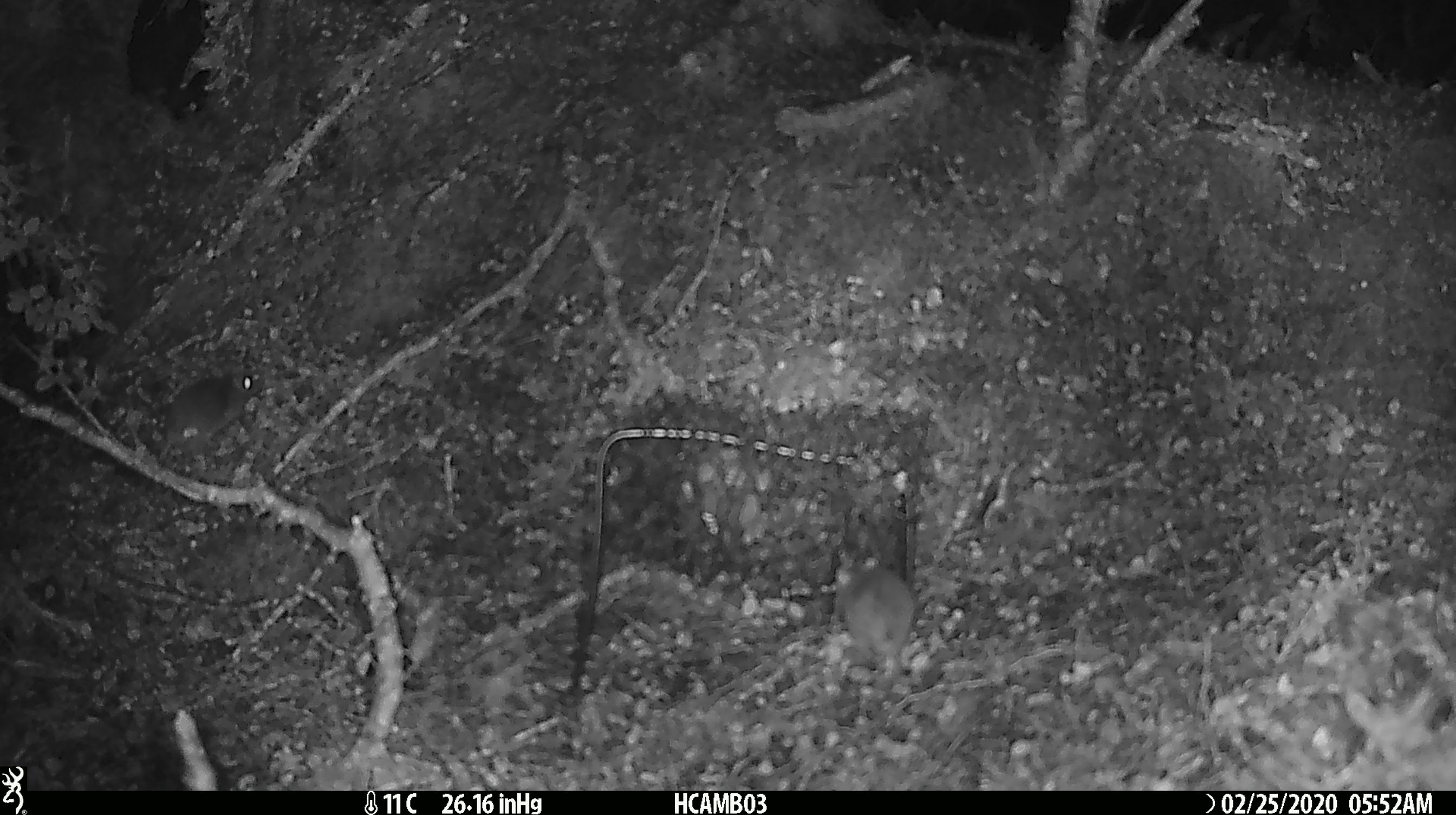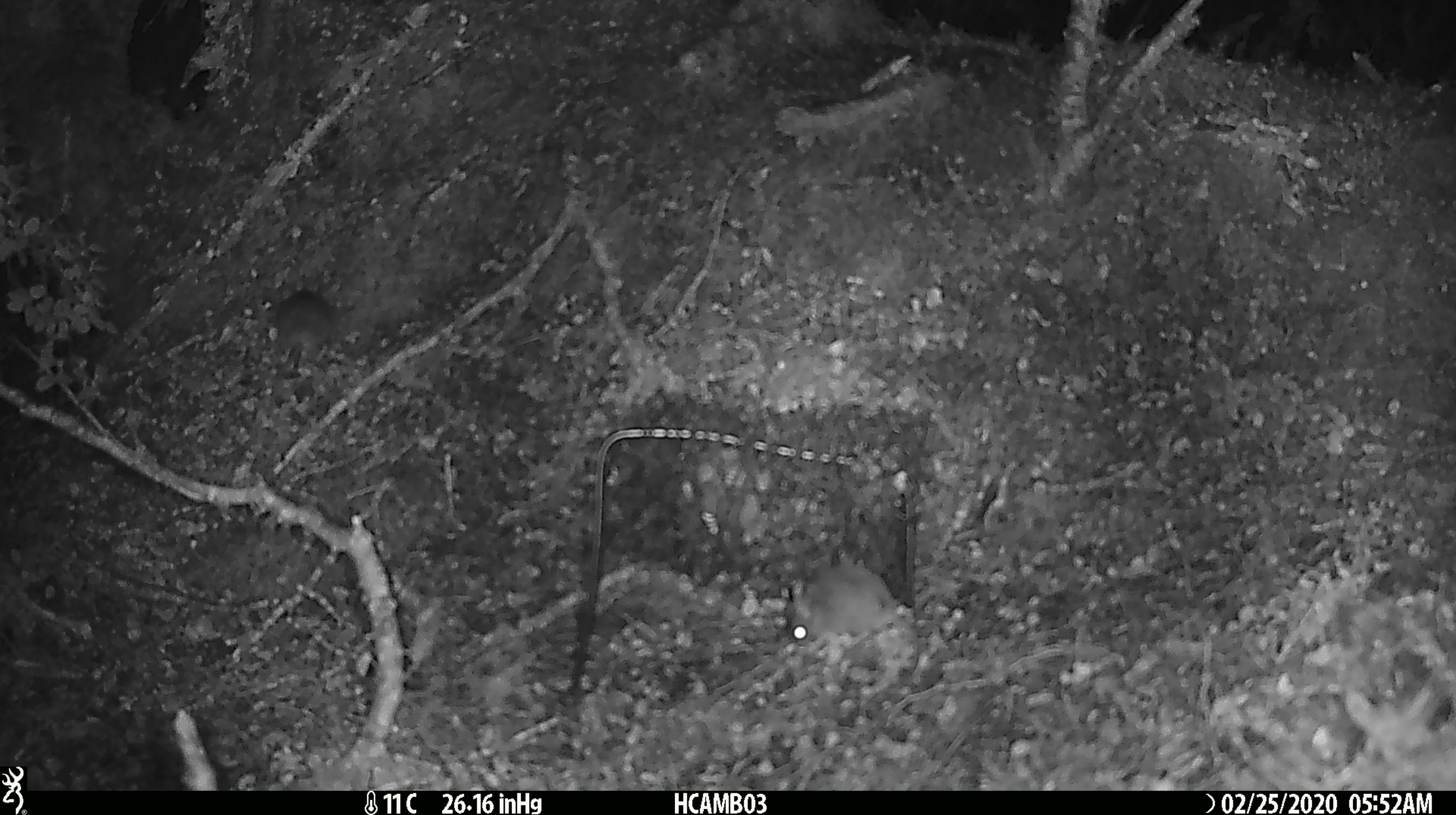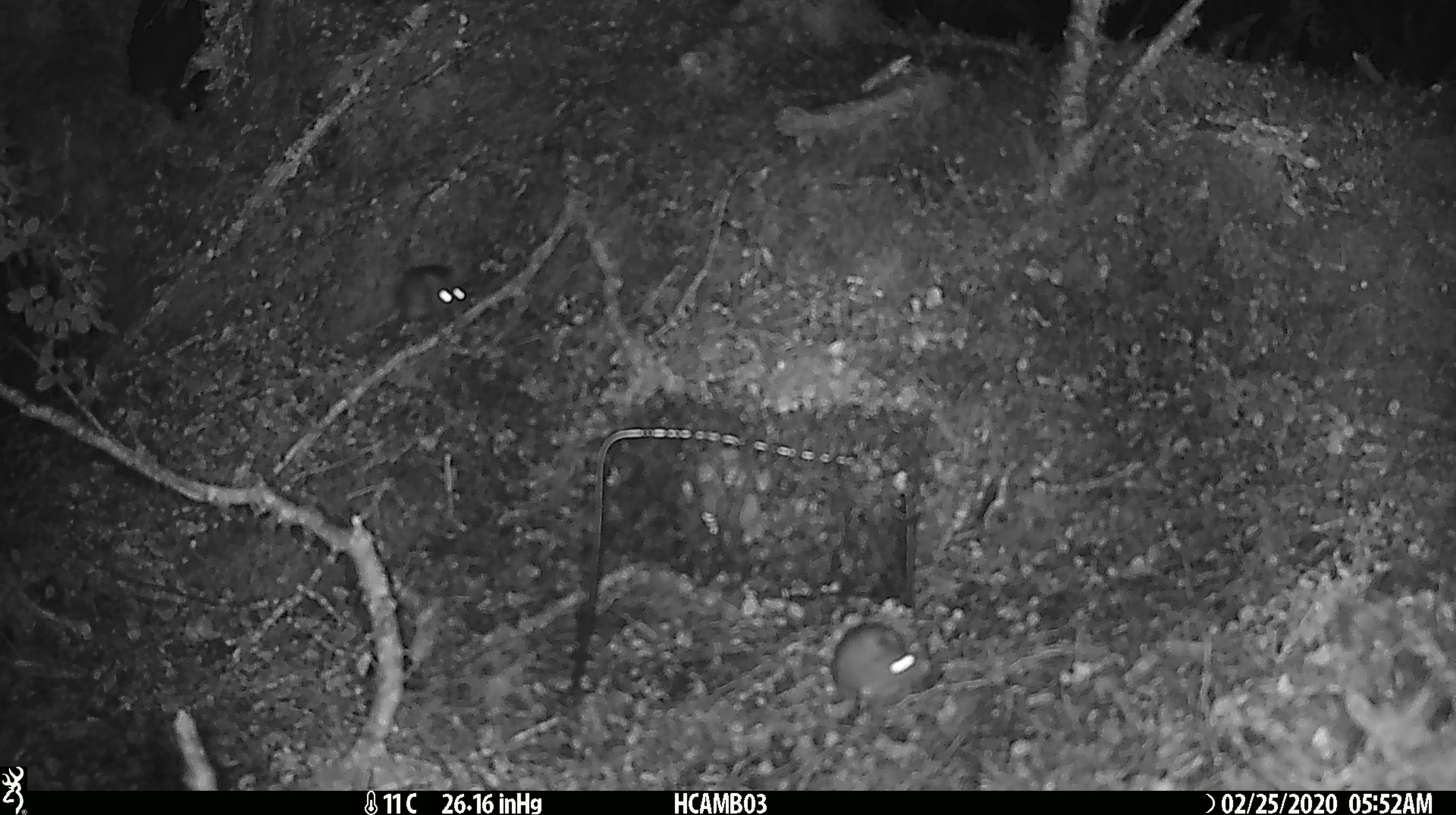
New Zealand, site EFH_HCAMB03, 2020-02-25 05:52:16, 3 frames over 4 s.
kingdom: Animalia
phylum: Chordata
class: Mammalia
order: Rodentia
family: Muridae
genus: Mus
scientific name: Mus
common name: mouse